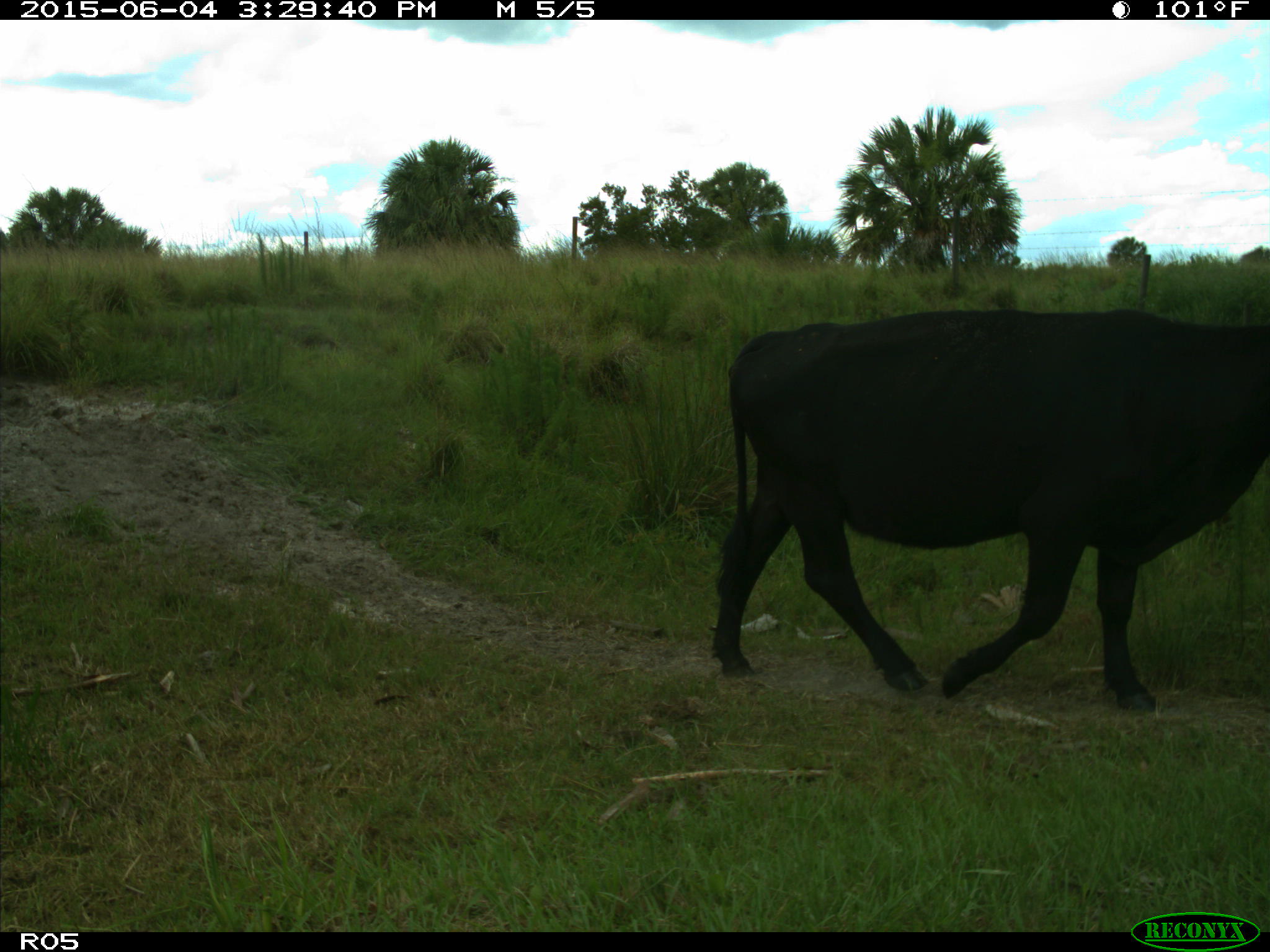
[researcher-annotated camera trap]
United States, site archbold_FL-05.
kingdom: Animalia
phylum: Chordata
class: Mammalia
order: Artiodactyla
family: Bovidae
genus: Bos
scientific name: Bos taurus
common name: domestic cow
Bos taurus (domestic cow).